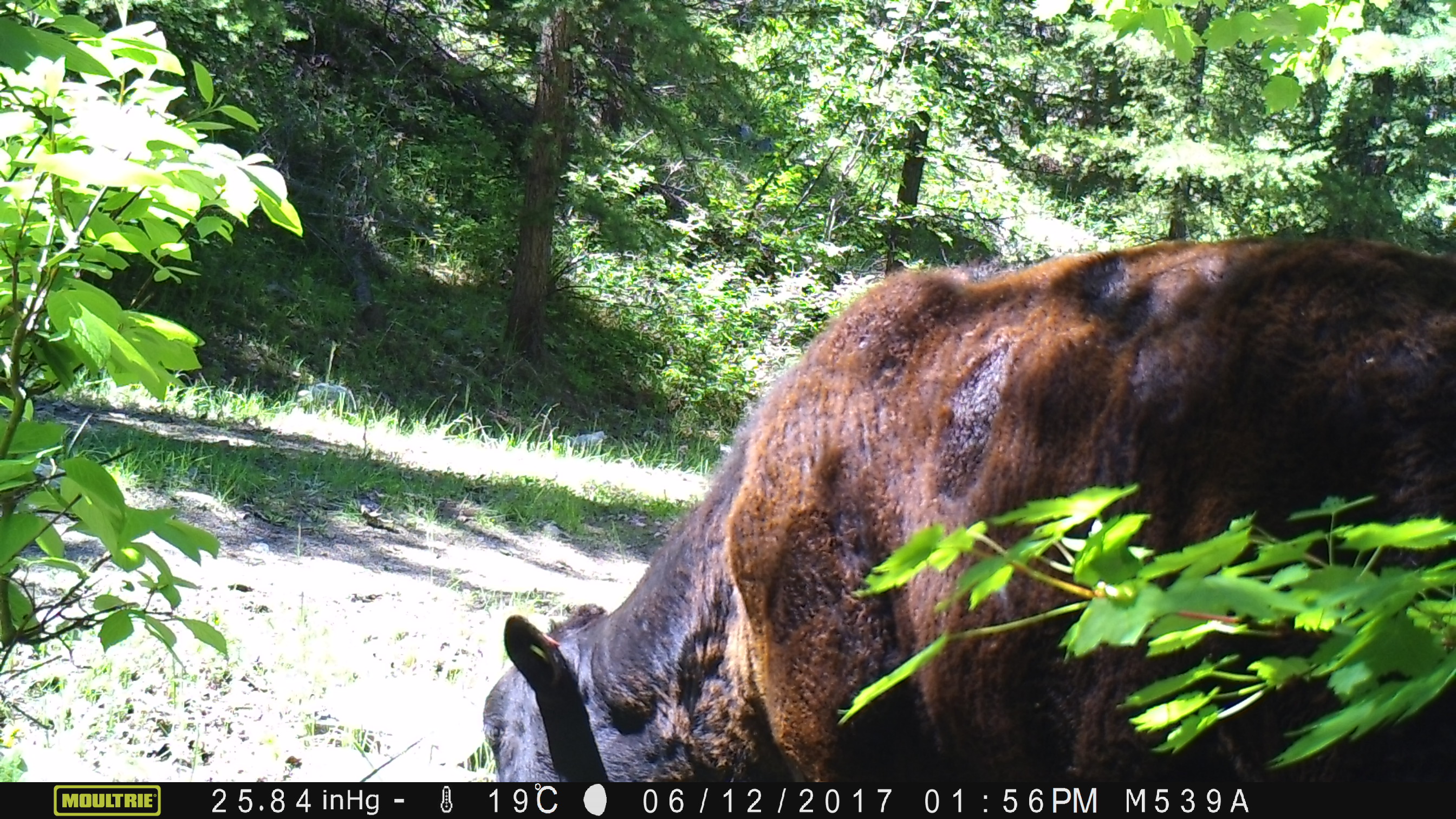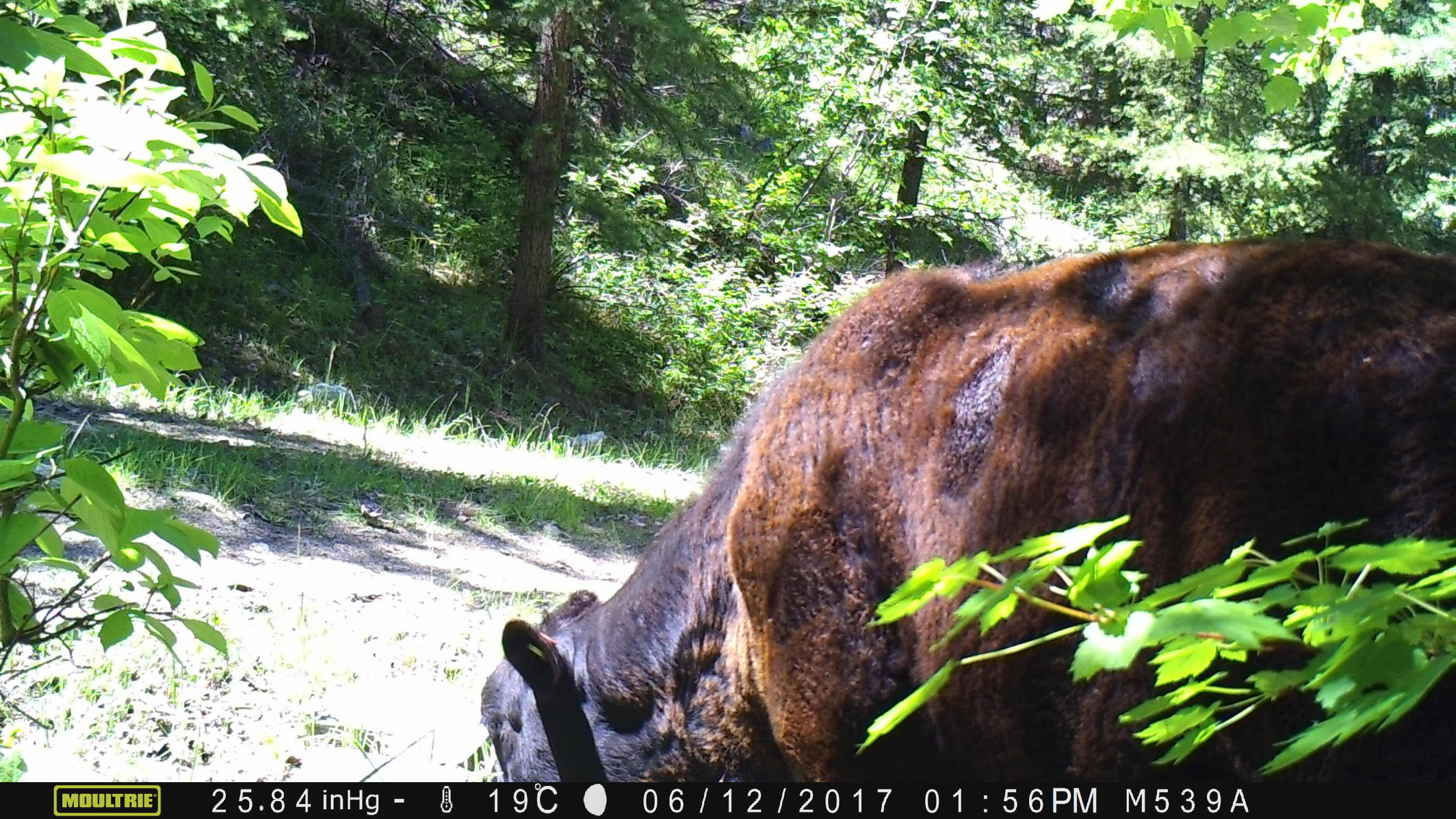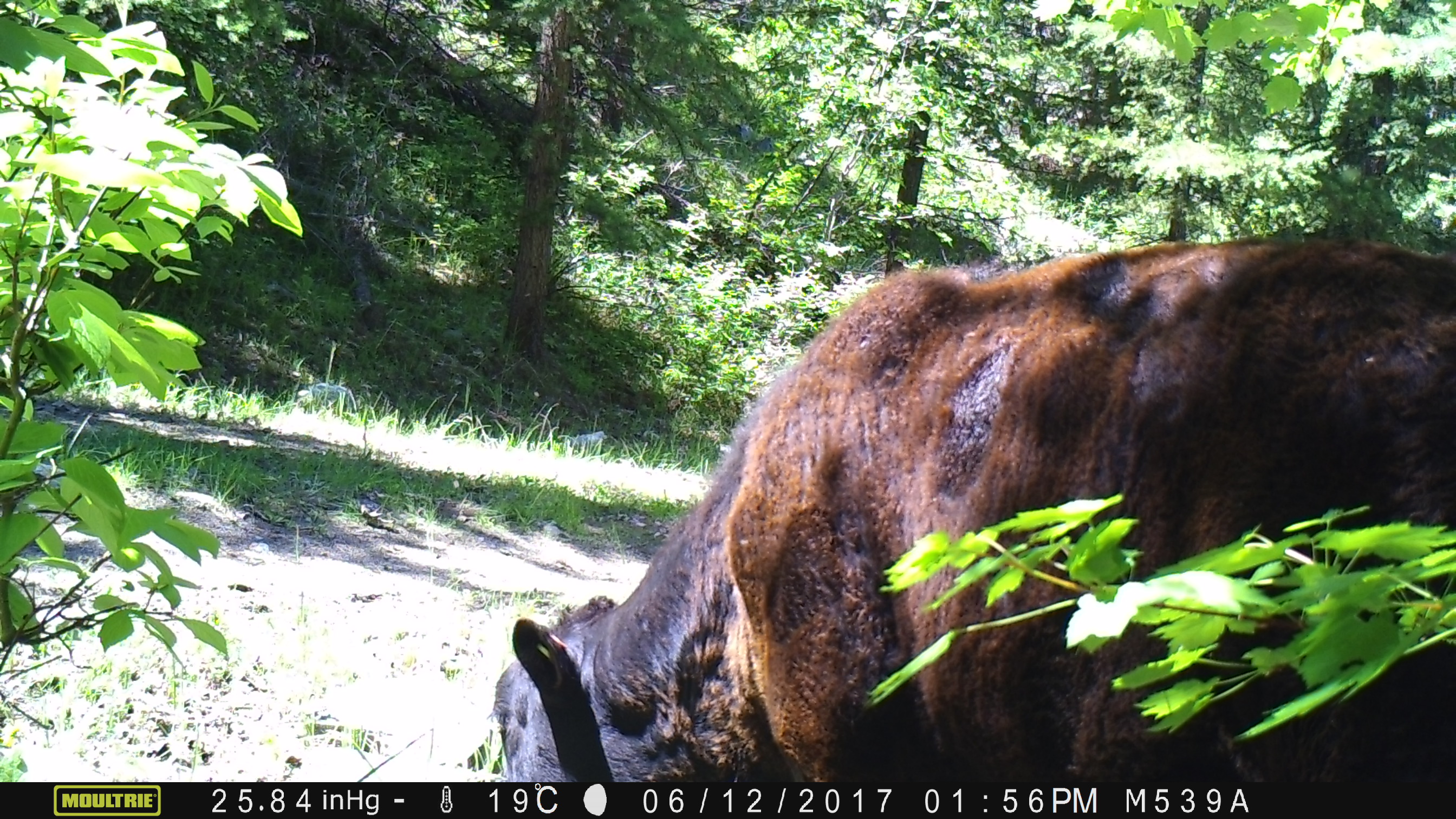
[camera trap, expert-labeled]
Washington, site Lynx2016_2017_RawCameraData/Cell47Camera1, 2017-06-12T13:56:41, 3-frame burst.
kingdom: Animalia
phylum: Chordata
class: Mammalia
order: Artiodactyla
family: Bovidae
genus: Bos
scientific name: Bos taurus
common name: domestic cattle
Domestic cattle (Bos taurus). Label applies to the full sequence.